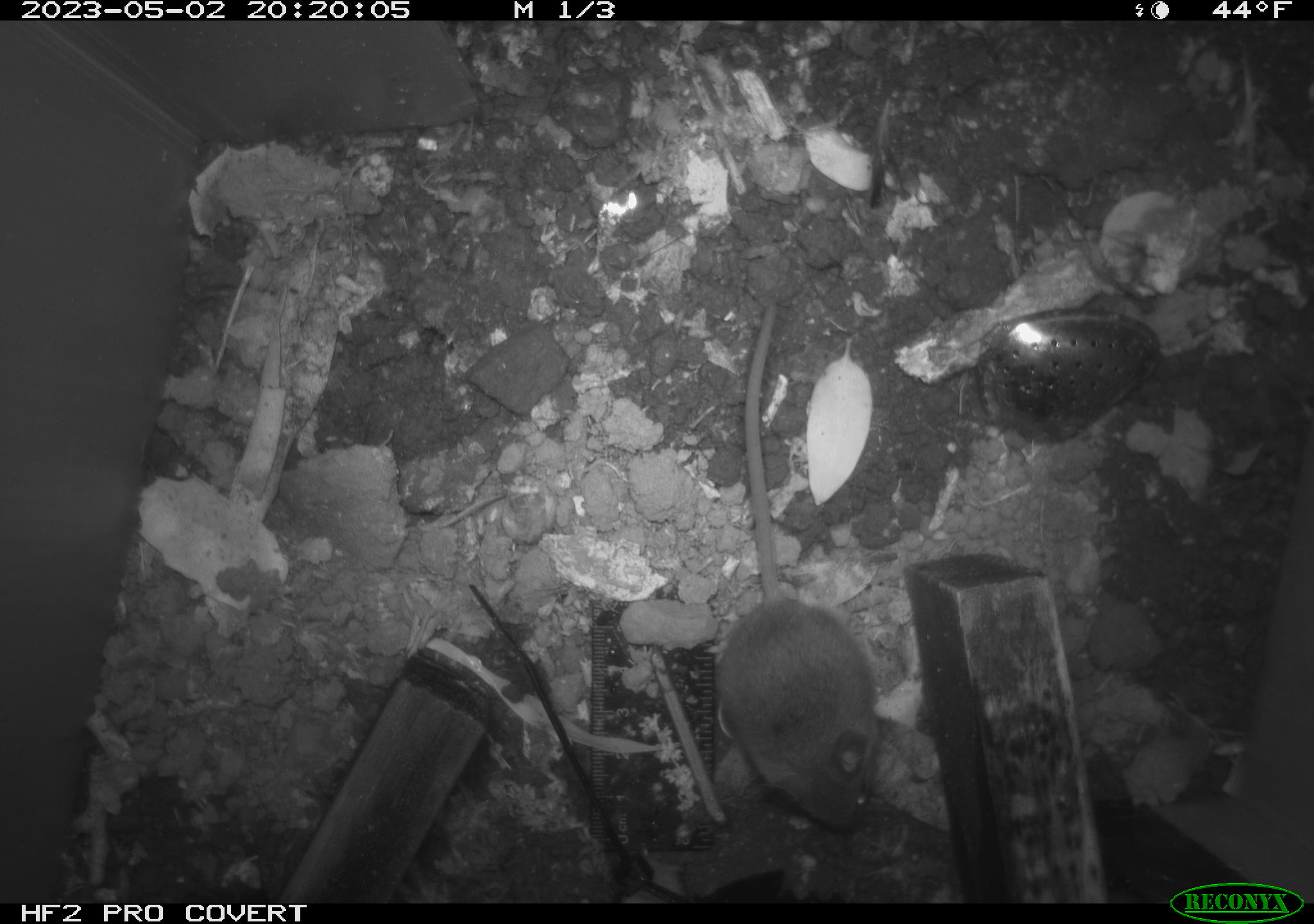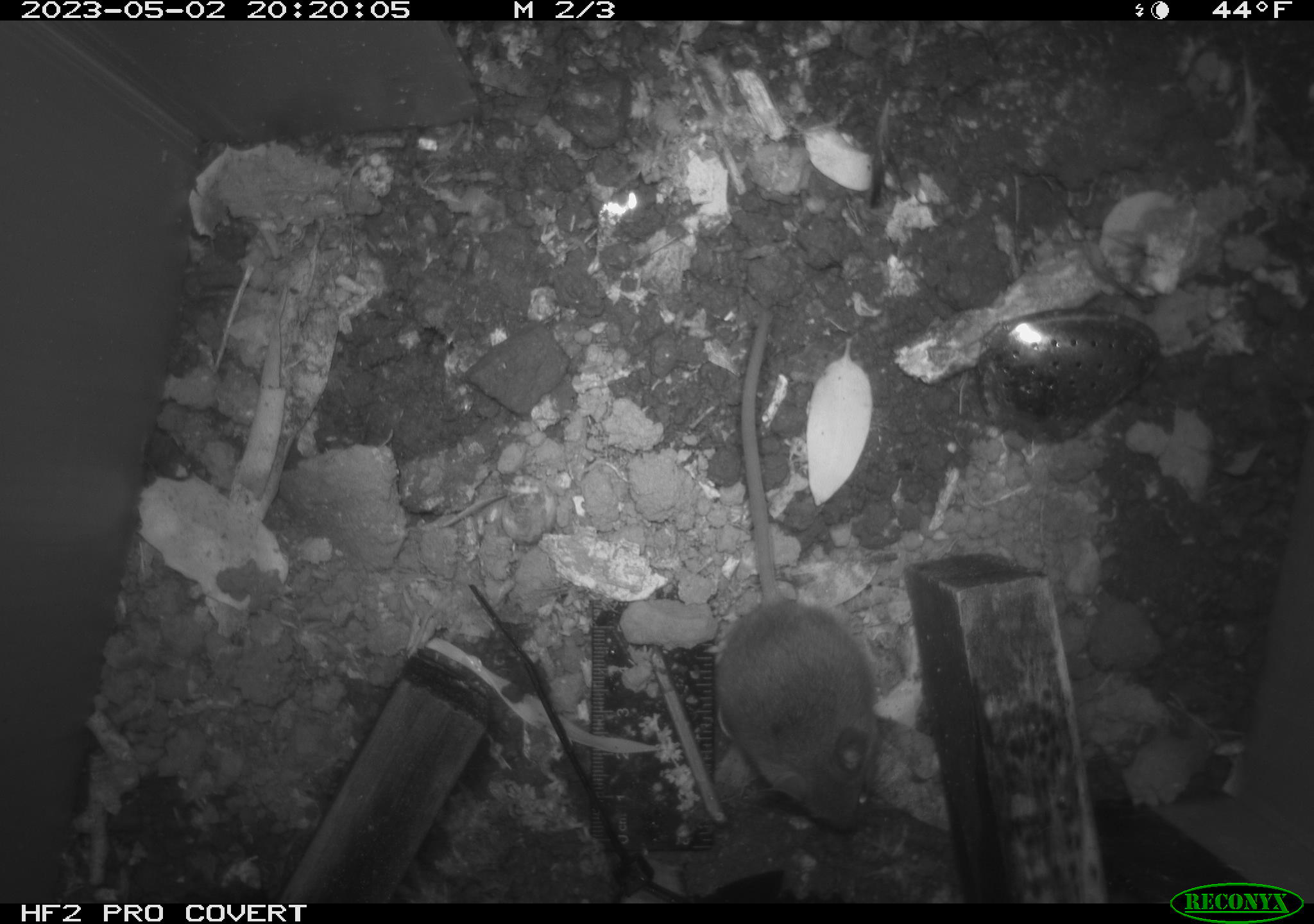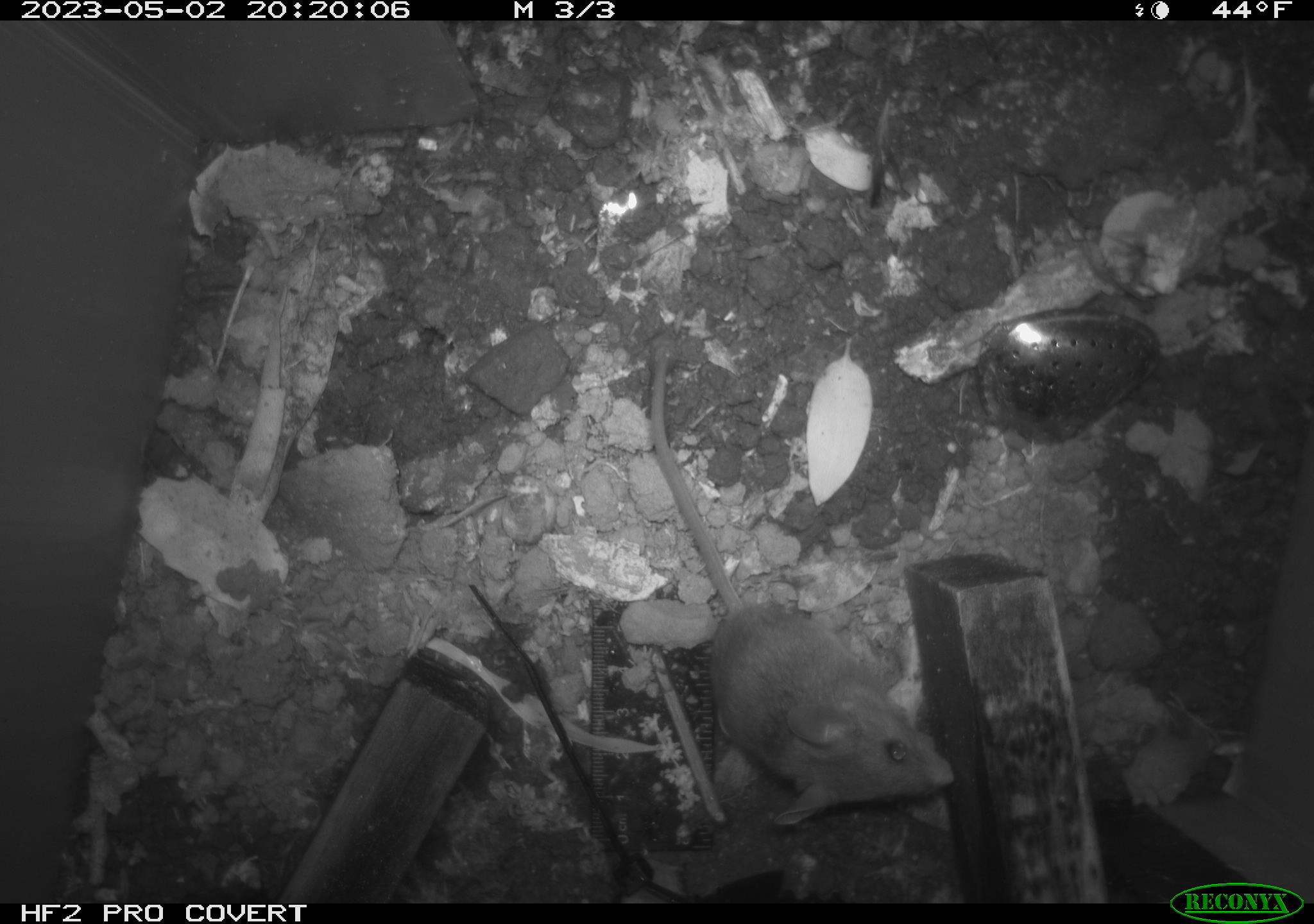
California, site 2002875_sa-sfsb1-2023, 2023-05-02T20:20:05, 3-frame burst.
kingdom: Animalia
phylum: Chordata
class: Mammalia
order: Rodentia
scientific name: Rodentia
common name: mouse species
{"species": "mouse species (Rodentia)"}